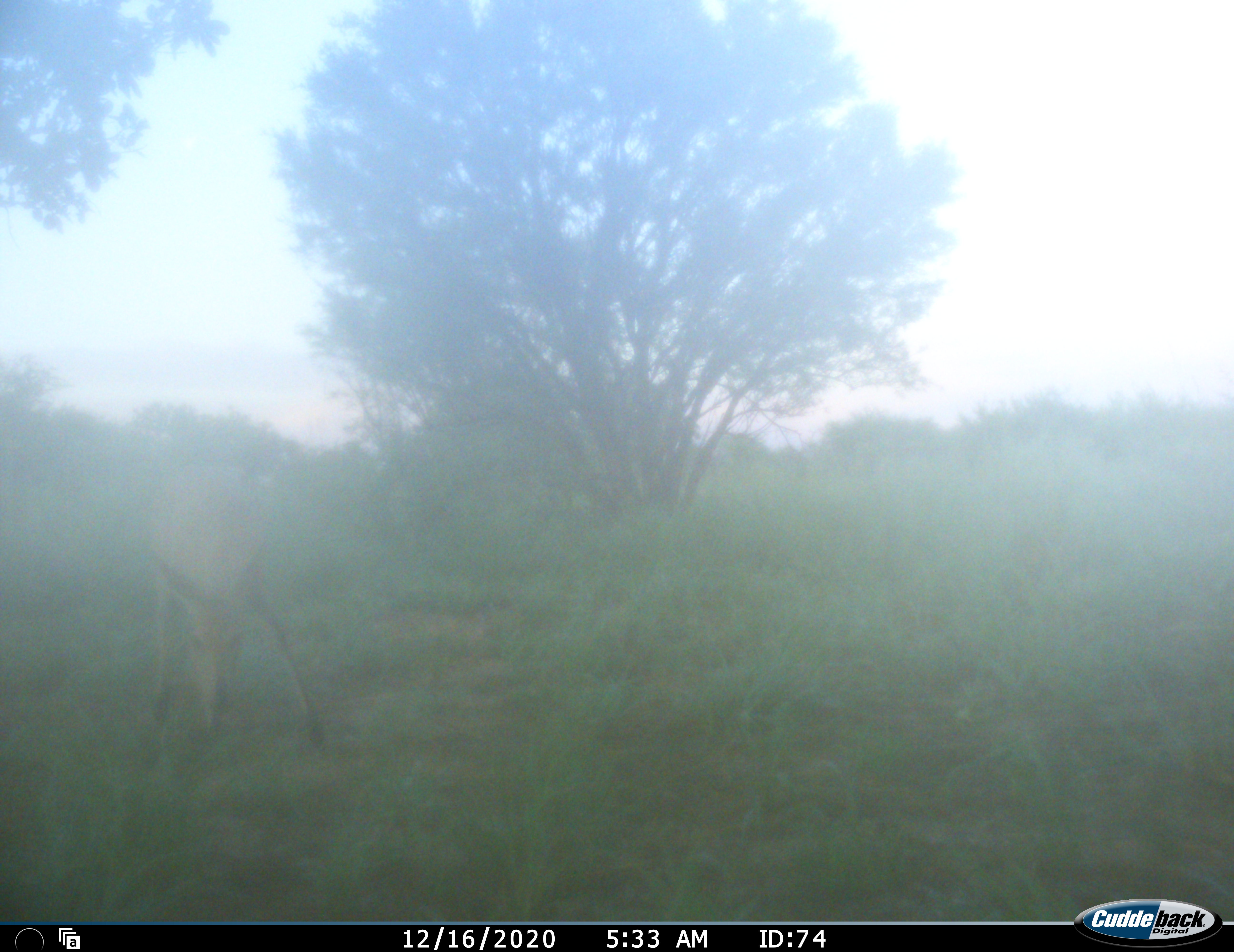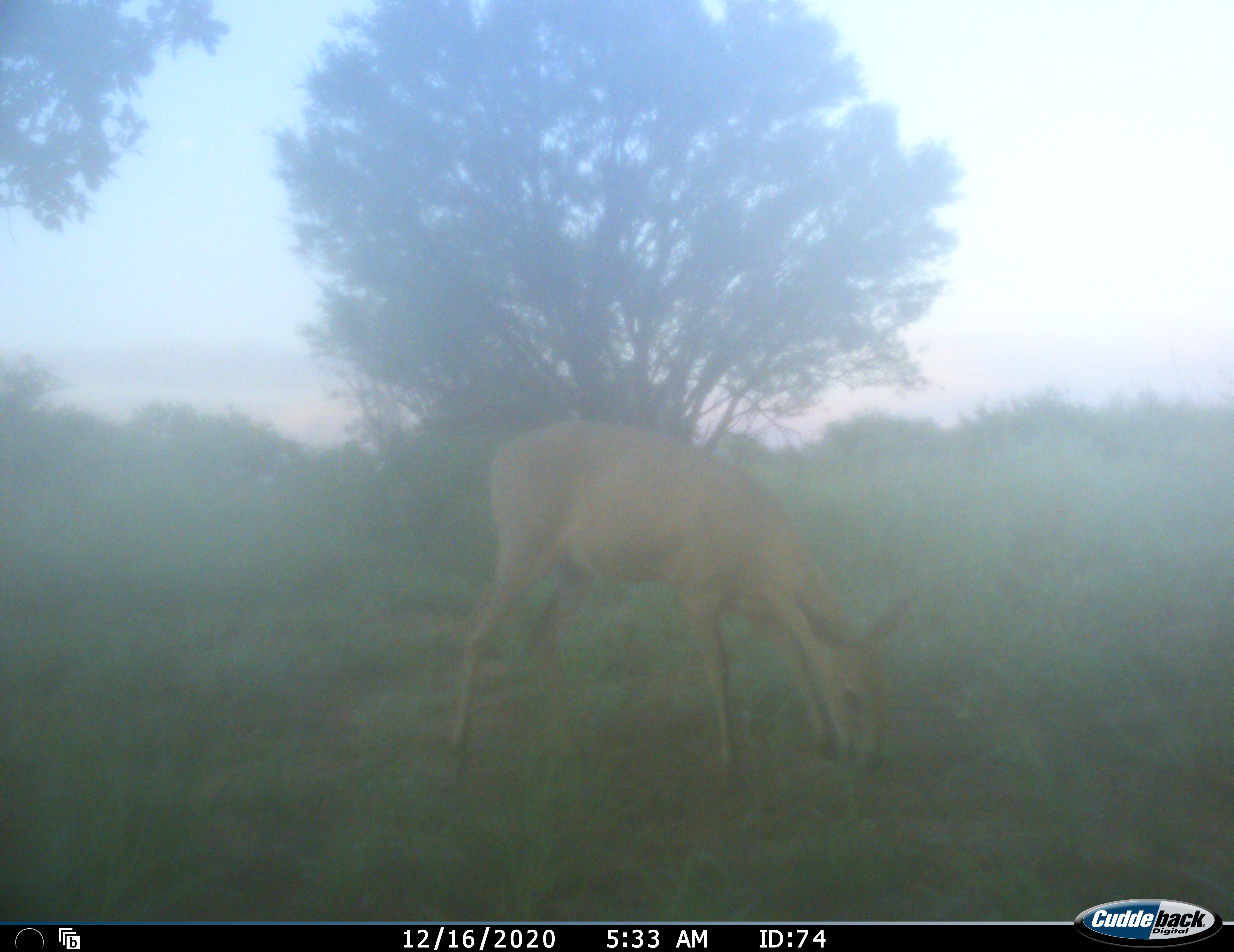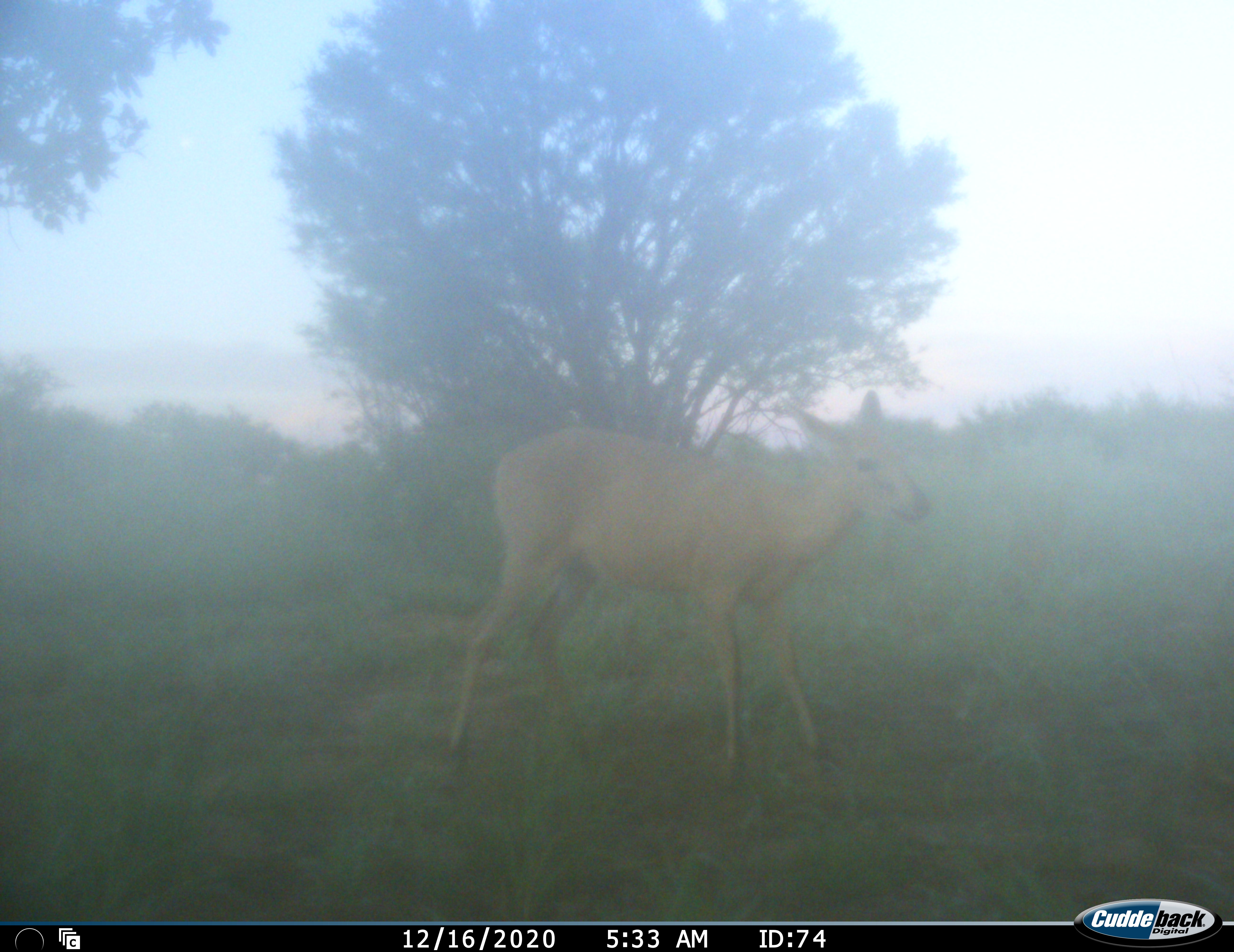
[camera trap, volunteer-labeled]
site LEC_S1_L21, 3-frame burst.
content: unidentified animal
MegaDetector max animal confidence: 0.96